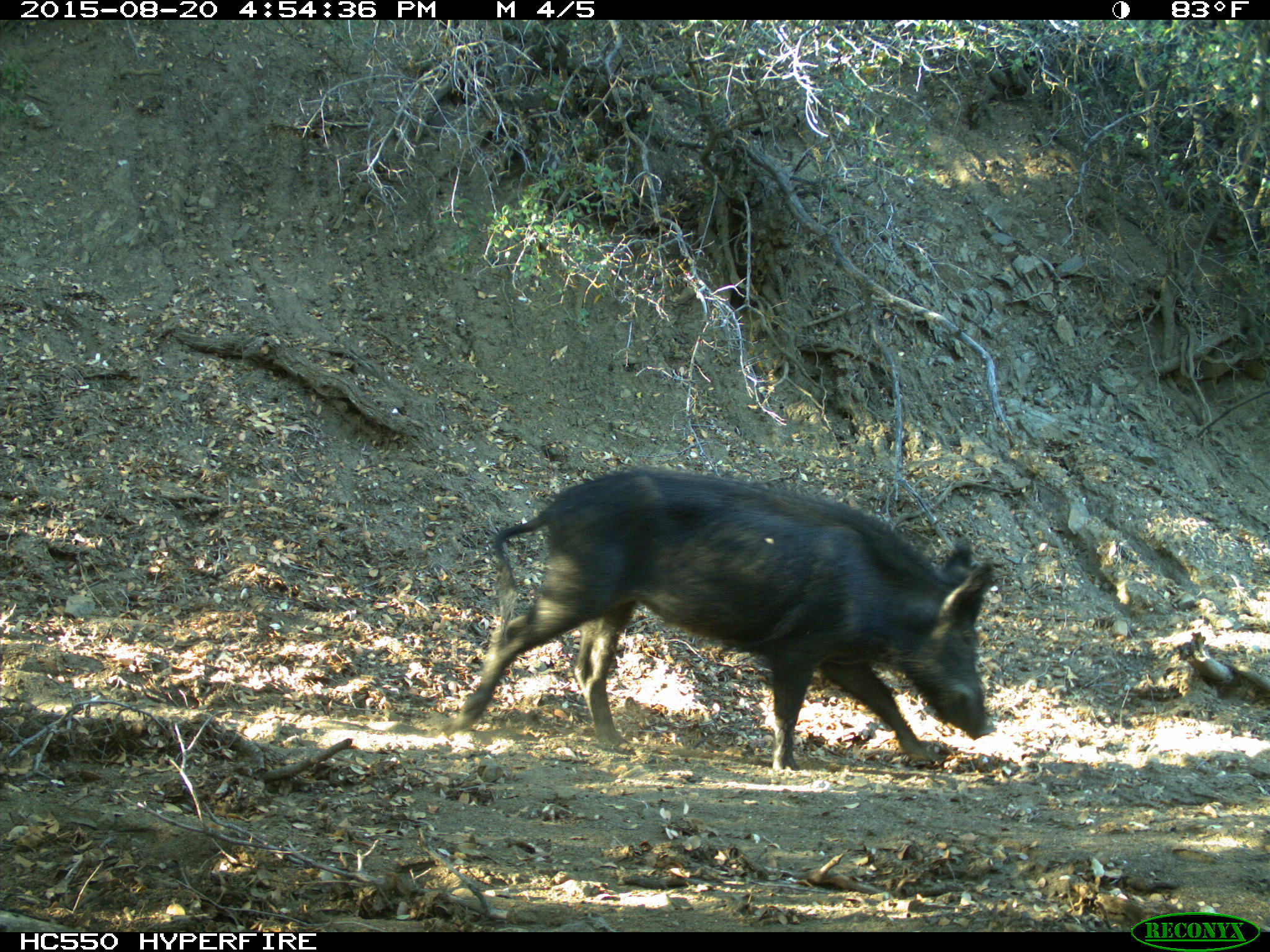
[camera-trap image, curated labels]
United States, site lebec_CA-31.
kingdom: Animalia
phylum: Chordata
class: Mammalia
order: Artiodactyla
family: Suidae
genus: Sus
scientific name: Sus scrofa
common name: wild boar